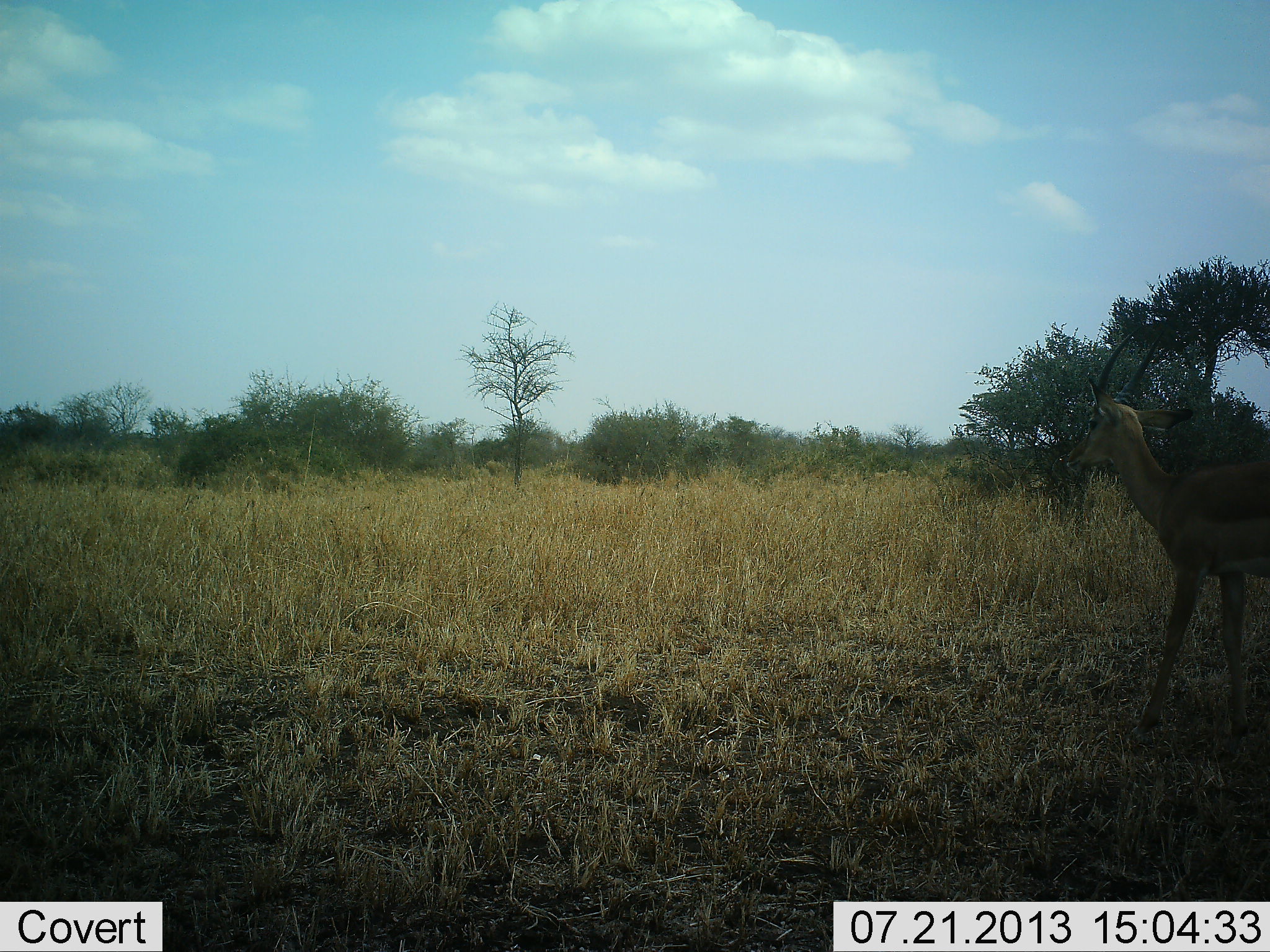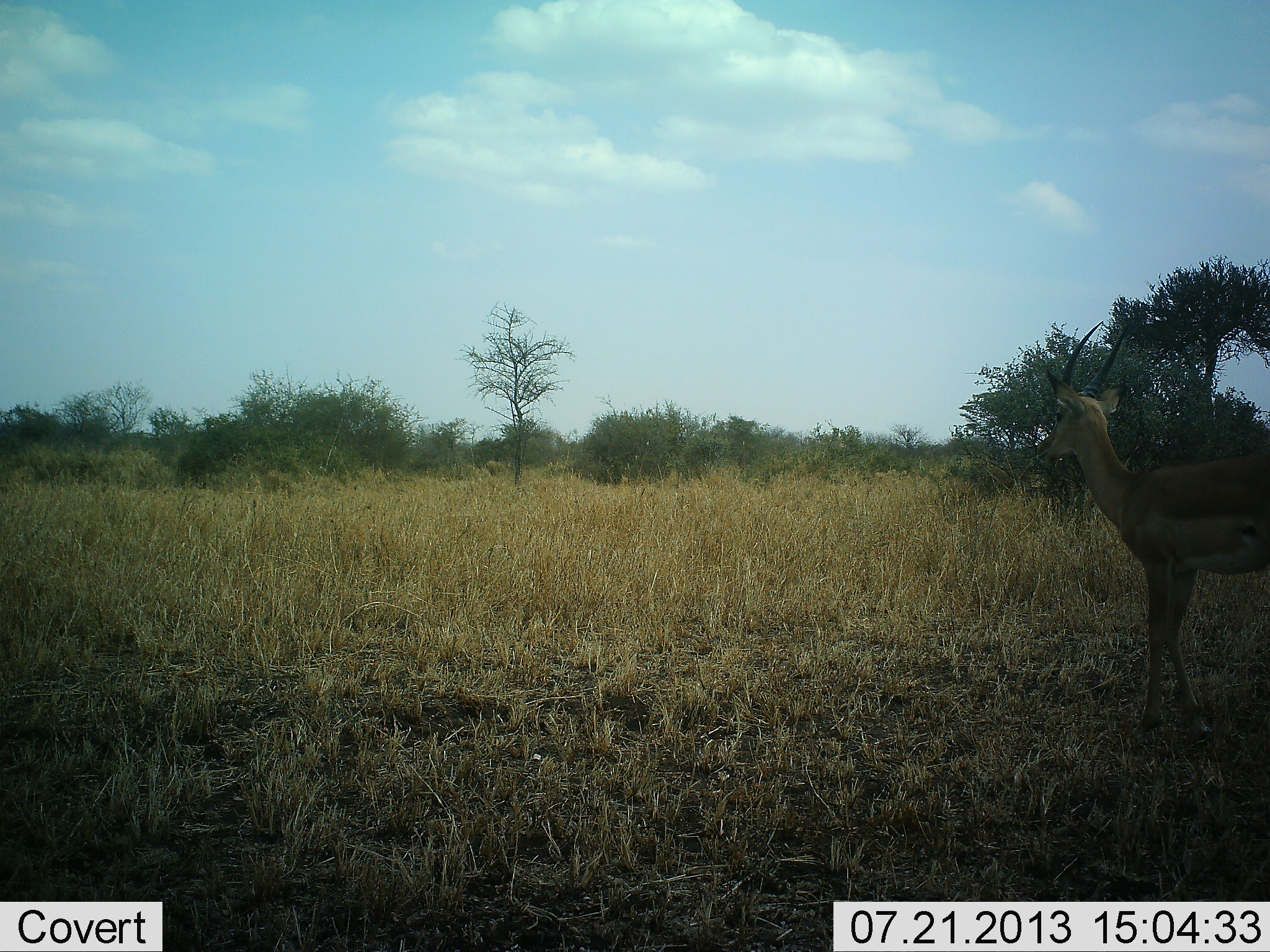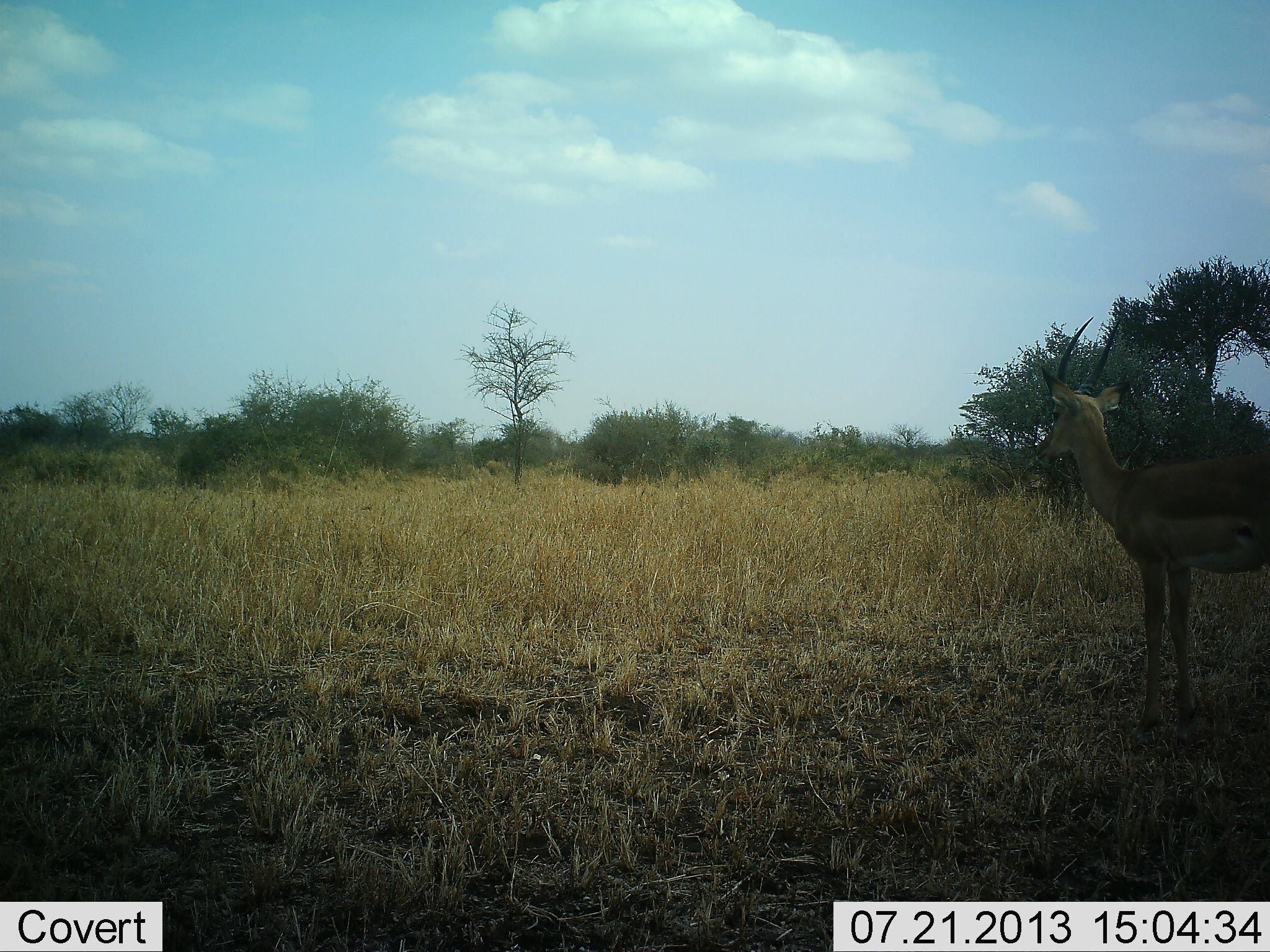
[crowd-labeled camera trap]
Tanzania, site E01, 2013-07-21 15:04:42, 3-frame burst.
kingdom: Animalia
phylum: Chordata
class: Mammalia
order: Artiodactyla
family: Bovidae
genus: Nanger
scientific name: Nanger granti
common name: grant's gazelle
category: gazellegrants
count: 1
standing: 67%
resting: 0%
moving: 39%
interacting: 0%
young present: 0%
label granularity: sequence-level